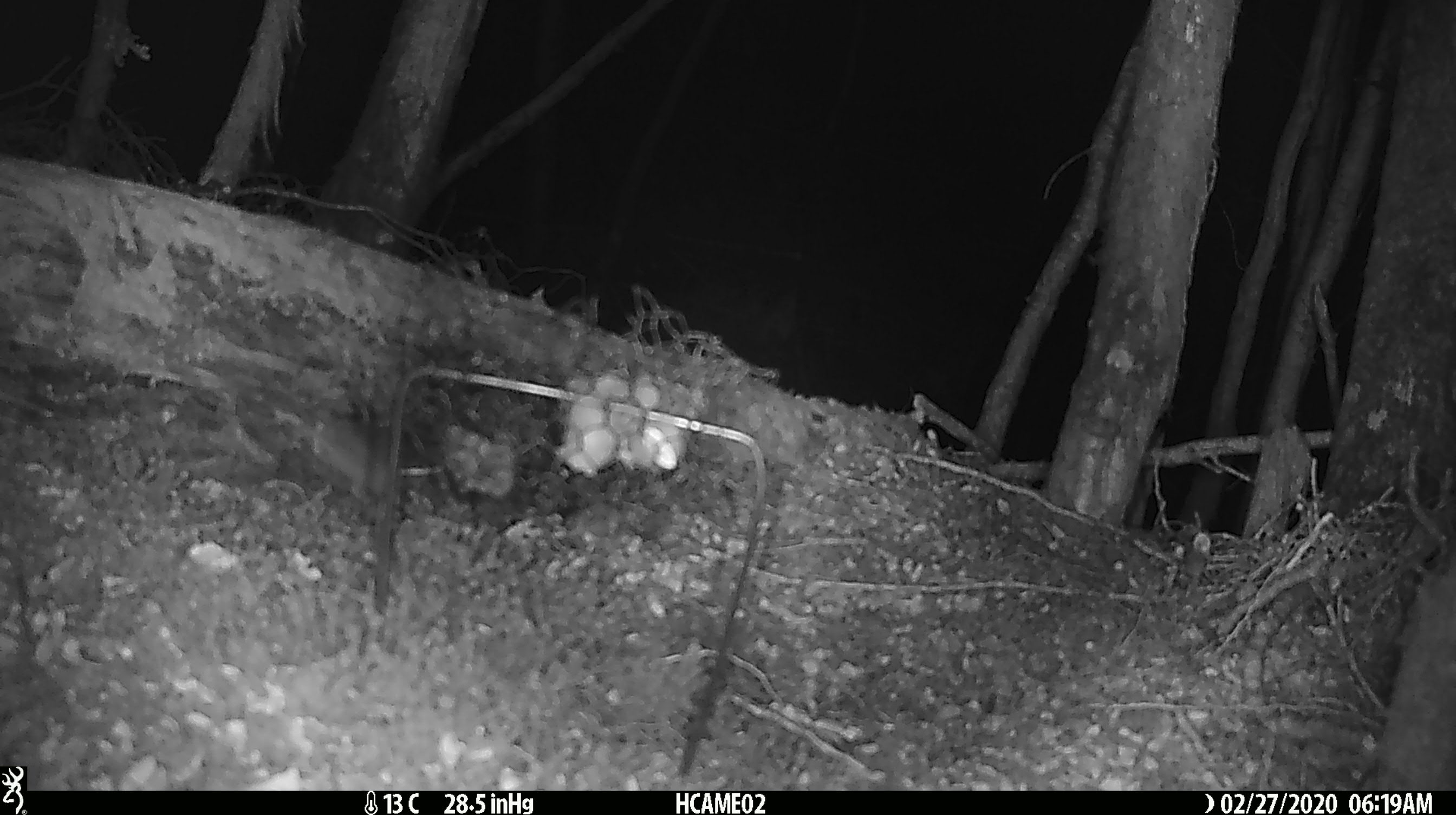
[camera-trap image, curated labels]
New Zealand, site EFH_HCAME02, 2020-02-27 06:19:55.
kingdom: Animalia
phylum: Chordata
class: Mammalia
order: Rodentia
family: Muridae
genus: Mus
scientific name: Mus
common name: mouse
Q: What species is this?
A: Mouse (Mus).